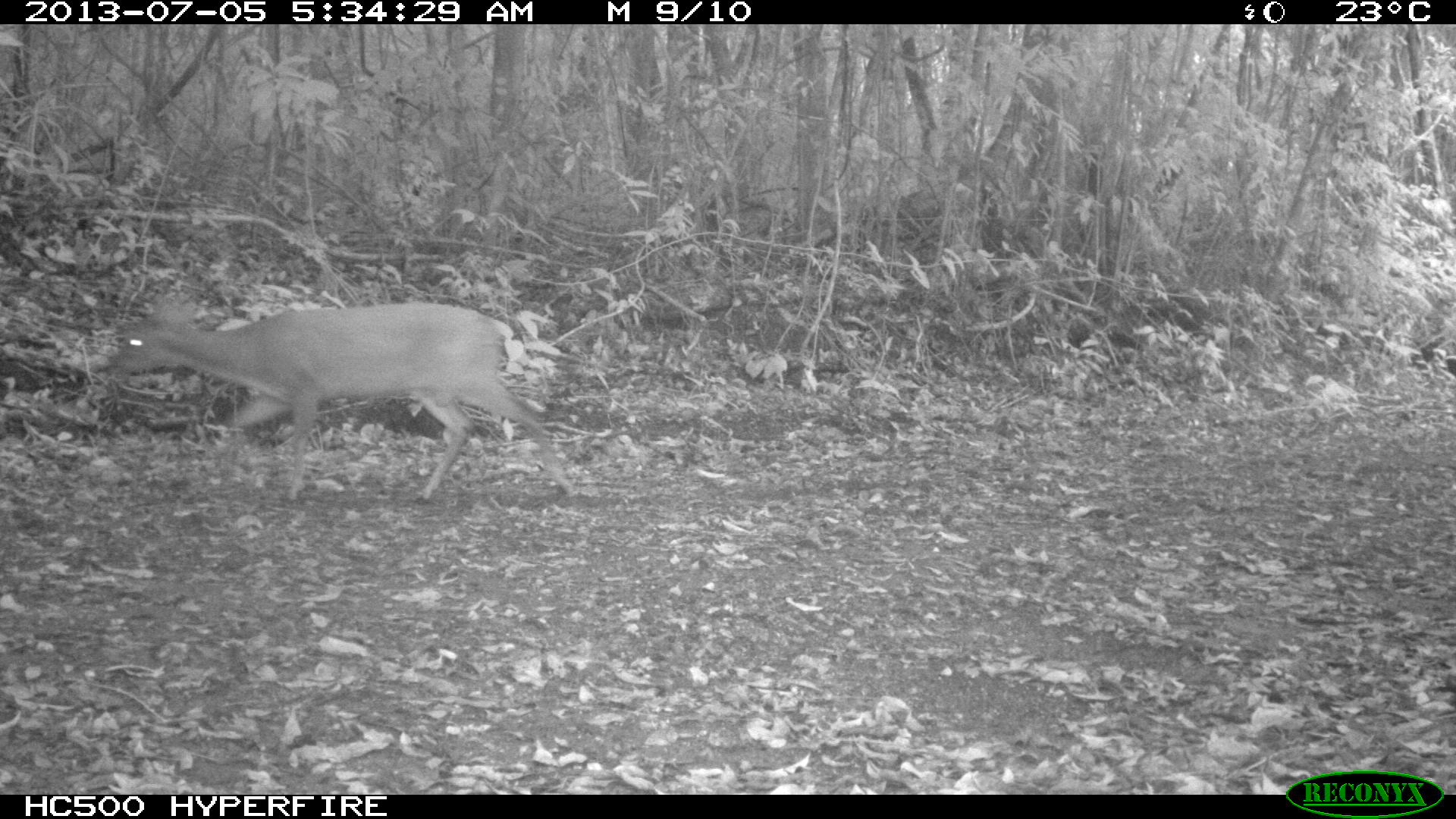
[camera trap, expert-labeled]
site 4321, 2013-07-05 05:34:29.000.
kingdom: Animalia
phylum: Chordata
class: Mammalia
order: Artiodactyla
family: Cervidae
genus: Mazama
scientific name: Mazama temama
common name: central american red brocket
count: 1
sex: male